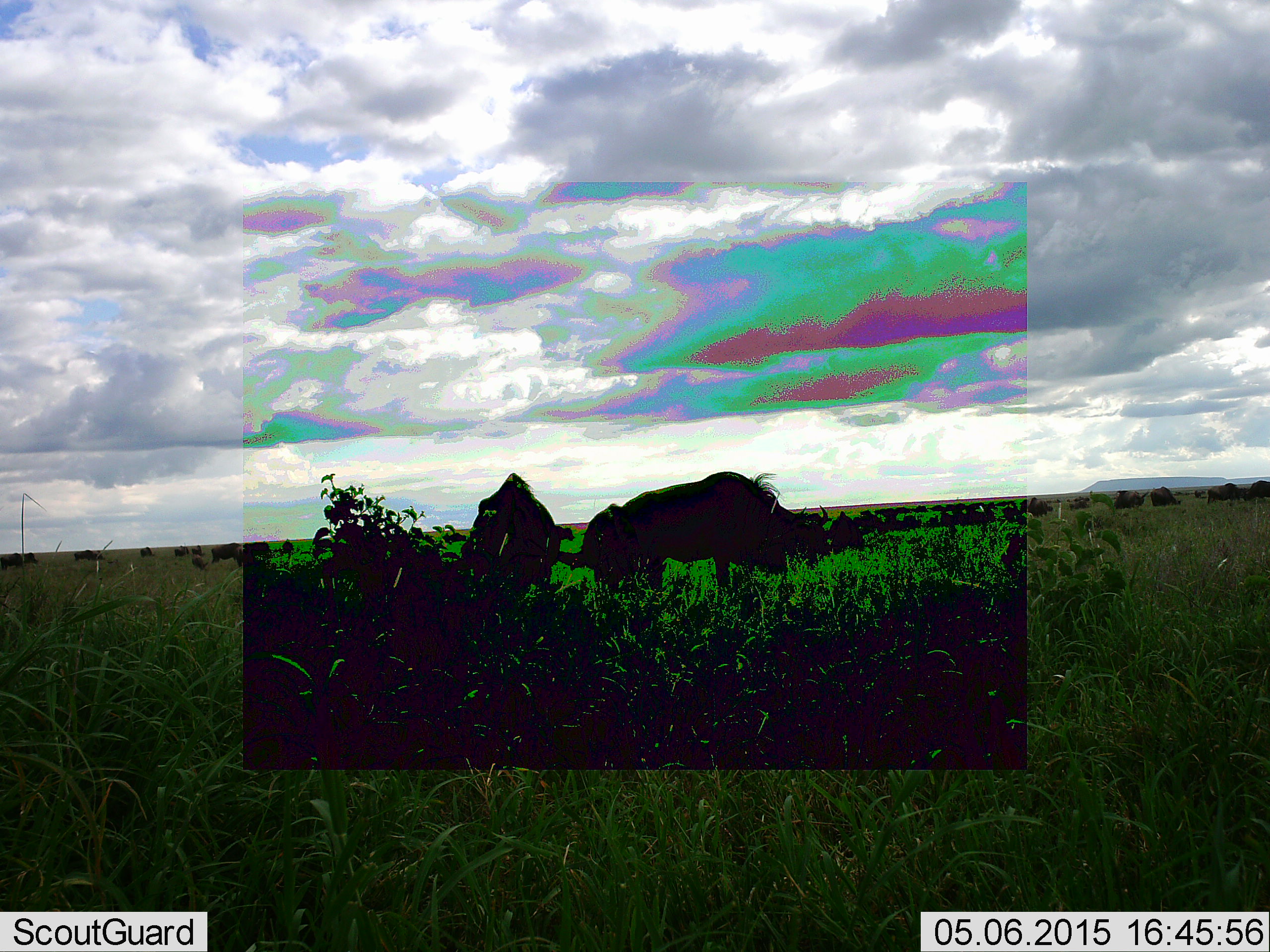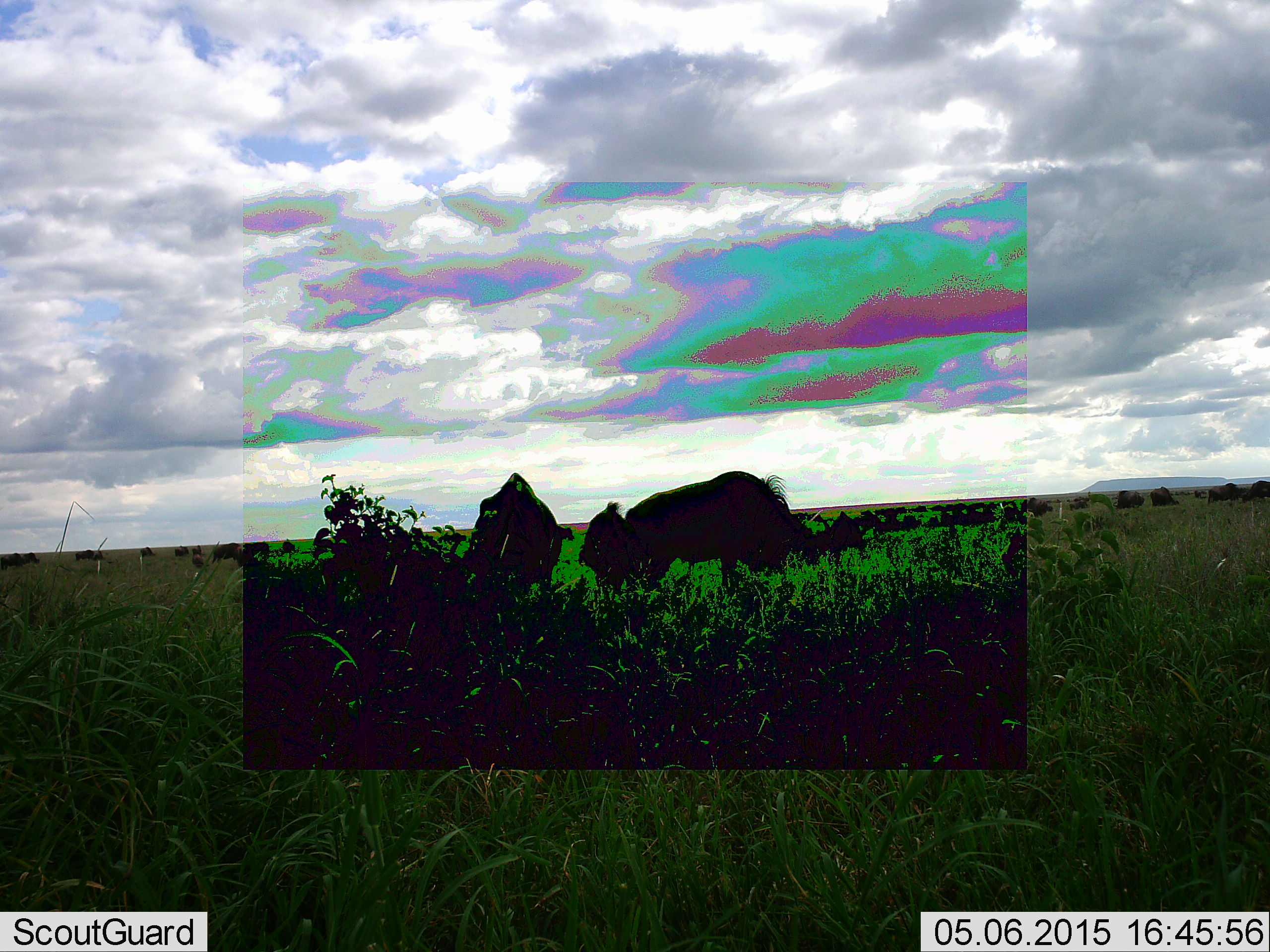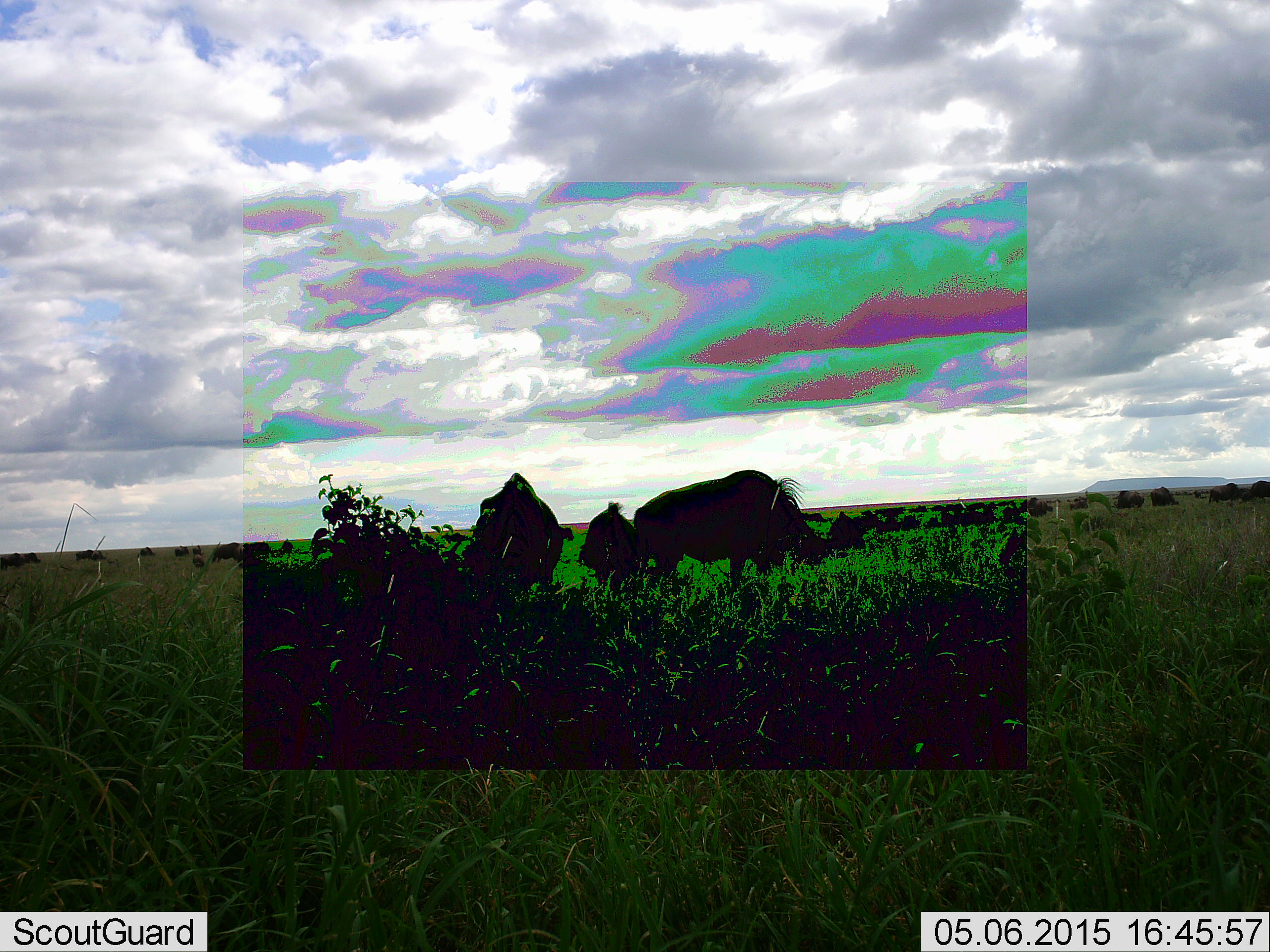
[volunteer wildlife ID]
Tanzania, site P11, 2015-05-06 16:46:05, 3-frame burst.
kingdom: Animalia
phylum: Chordata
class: Mammalia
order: Artiodactyla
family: Bovidae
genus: Connochaetes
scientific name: Connochaetes taurinus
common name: blue wildebeest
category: wildebeest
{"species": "wildebeest (blue wildebeest) (Connochaetes taurinus)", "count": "11-50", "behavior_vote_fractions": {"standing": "70%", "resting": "0%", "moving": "0%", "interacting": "0%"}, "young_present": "0%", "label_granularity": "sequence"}